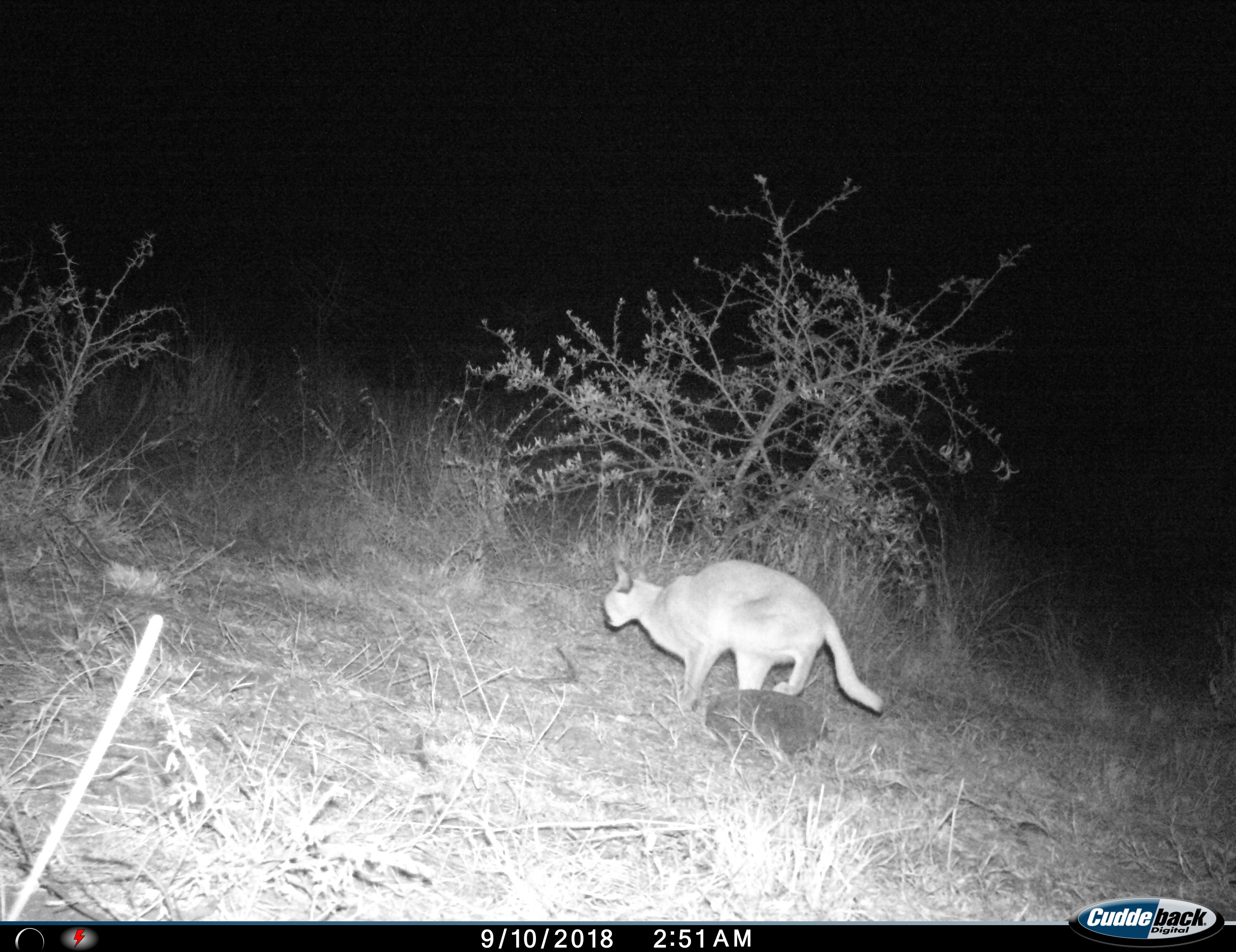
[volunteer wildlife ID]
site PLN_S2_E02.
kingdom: Animalia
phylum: Chordata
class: Mammalia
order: Carnivora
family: Felidae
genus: Caracal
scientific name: Caracal caracal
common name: caracal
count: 1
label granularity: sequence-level